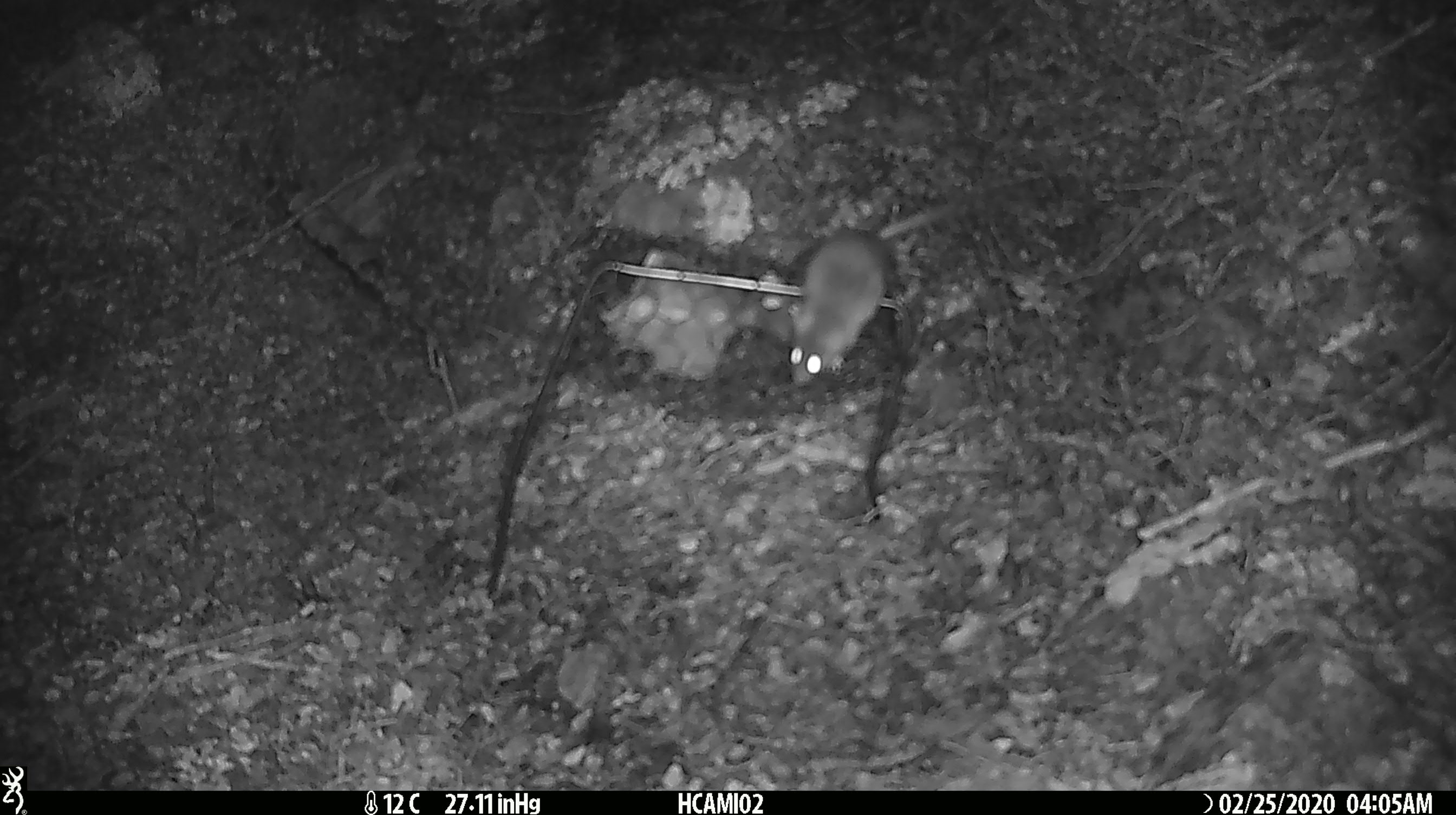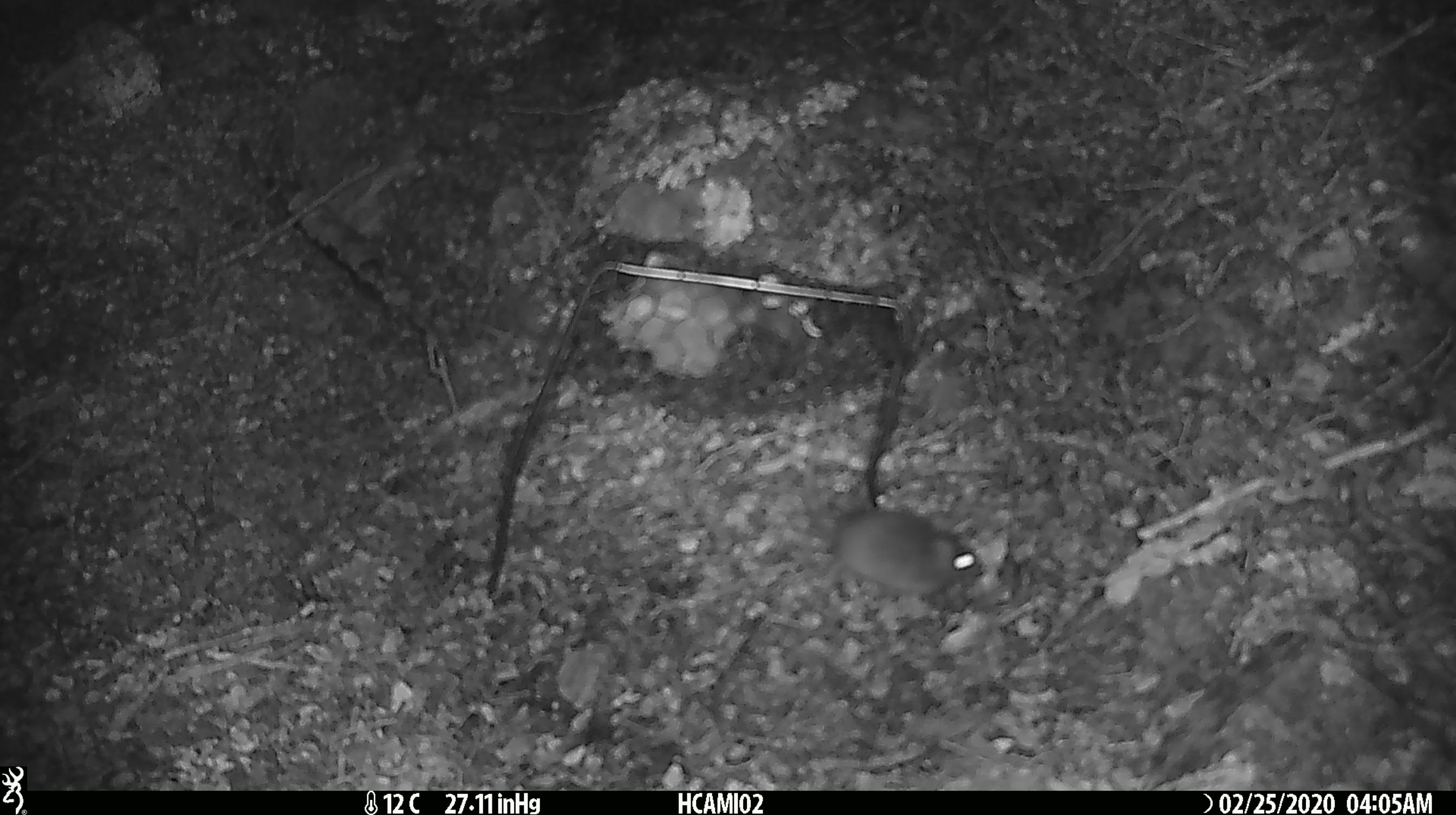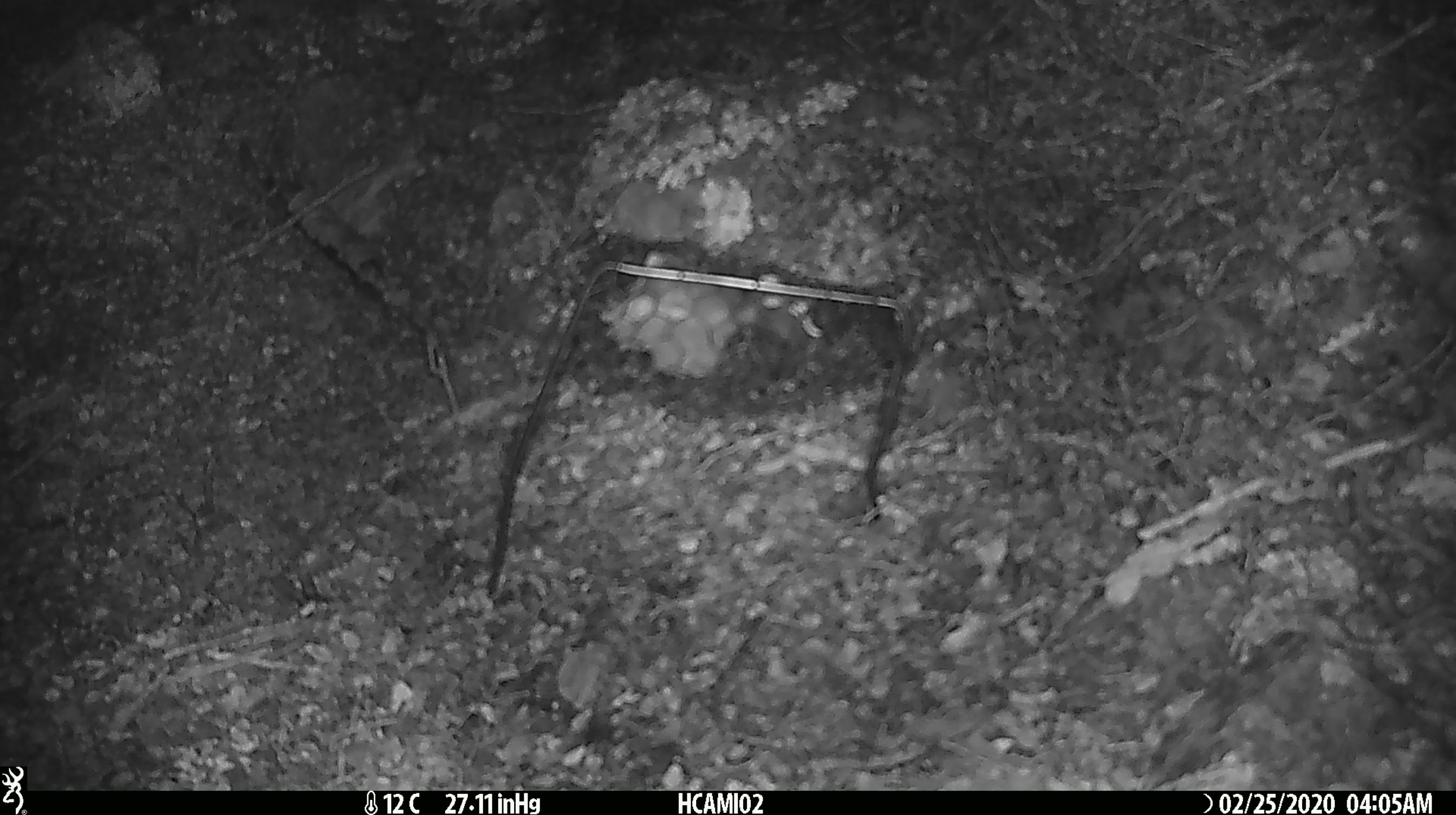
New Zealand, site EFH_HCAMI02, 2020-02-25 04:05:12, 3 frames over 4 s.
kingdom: Animalia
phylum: Chordata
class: Mammalia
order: Rodentia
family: Muridae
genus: Mus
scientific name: Mus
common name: mouse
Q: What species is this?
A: Mouse (Mus).